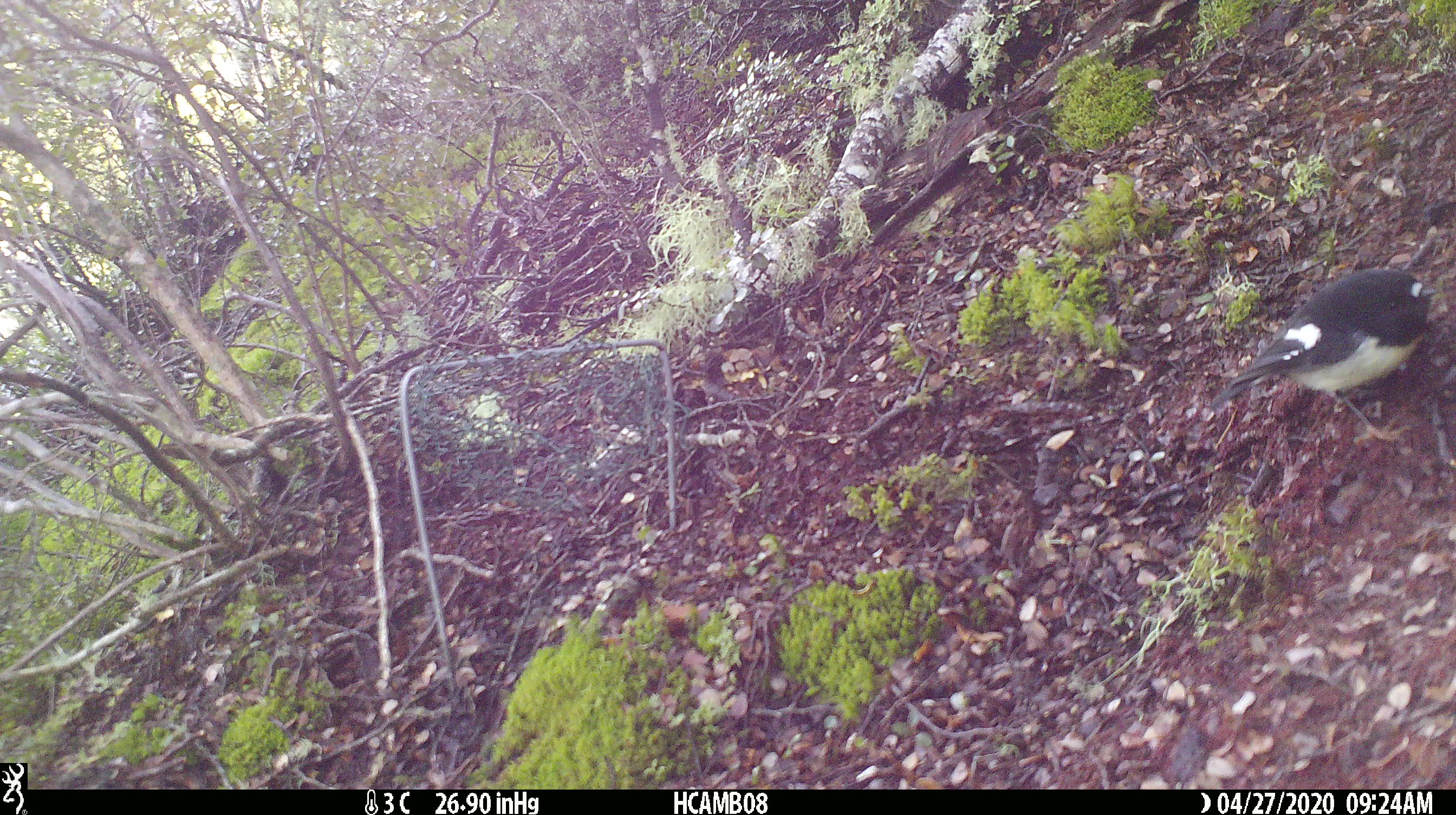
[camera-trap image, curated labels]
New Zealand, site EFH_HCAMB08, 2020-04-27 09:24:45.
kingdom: Animalia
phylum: Chordata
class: Aves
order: Passeriformes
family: Petroicidae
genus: Petroica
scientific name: Petroica macrocephala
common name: tomtit